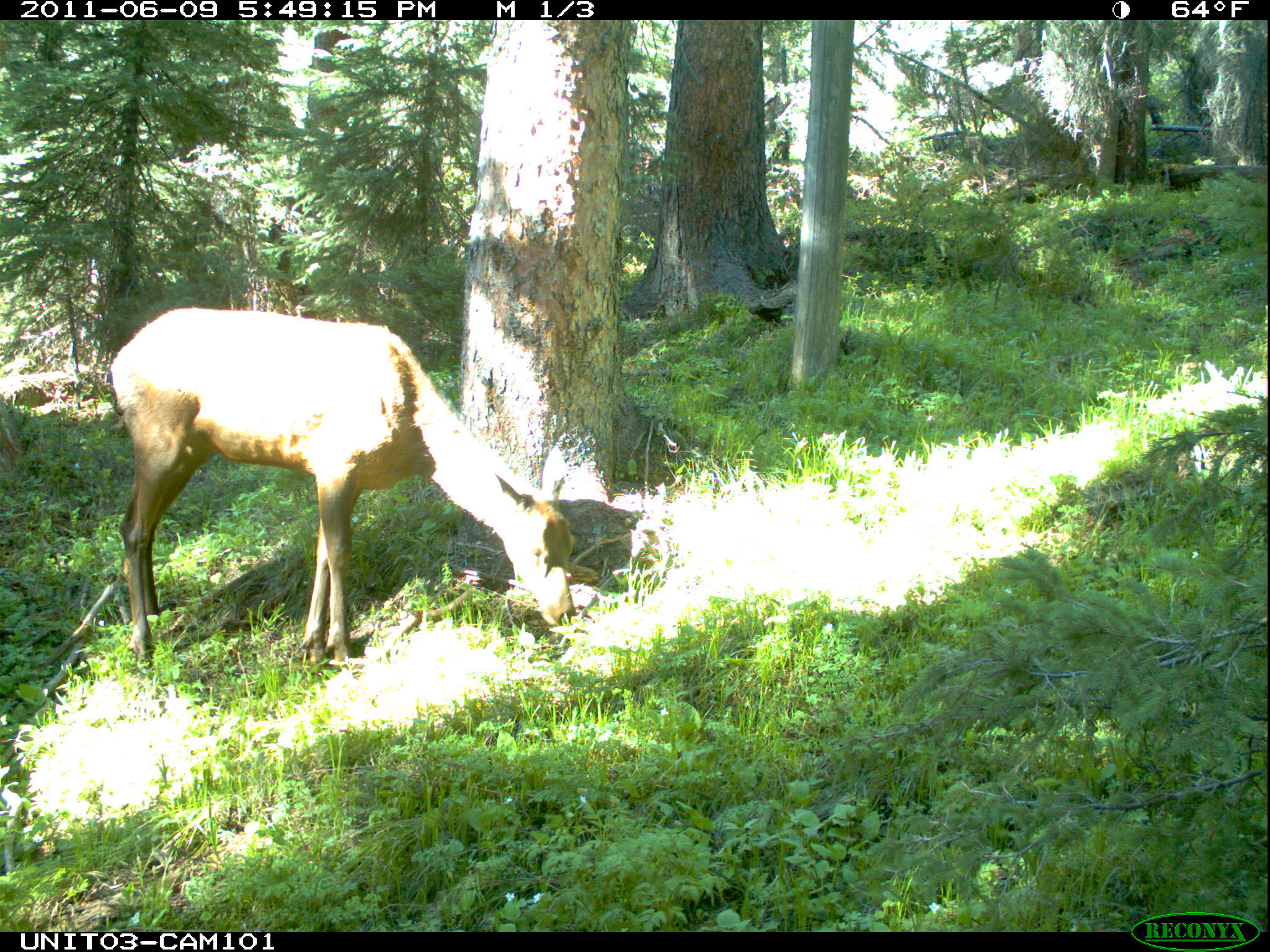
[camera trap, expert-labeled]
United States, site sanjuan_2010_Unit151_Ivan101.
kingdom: Animalia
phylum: Chordata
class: Mammalia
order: Artiodactyla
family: Cervidae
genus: Cervus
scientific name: Cervus elaphus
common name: red deer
Cervus elaphus (red deer).